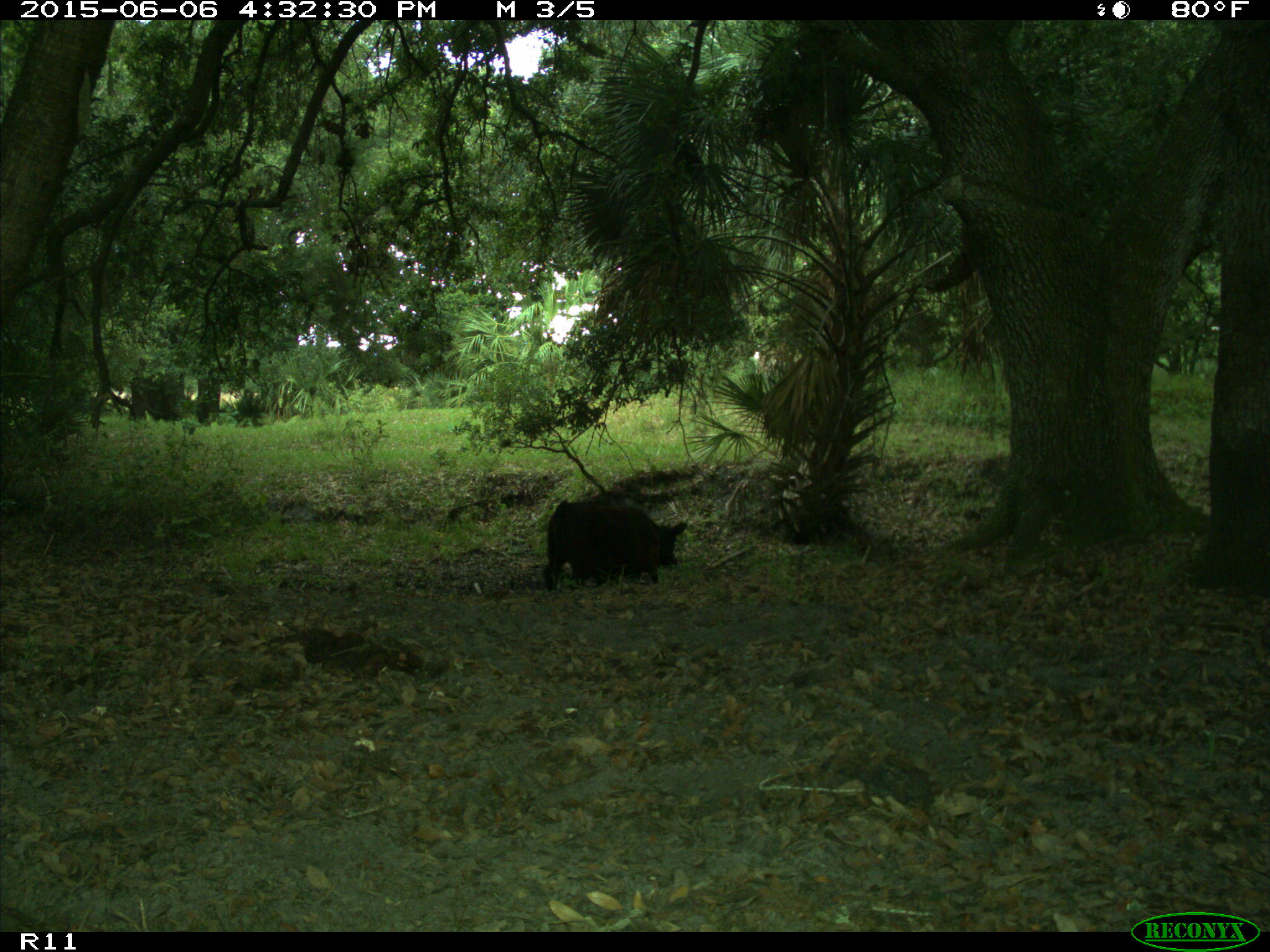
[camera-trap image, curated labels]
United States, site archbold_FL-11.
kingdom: Animalia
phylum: Chordata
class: Mammalia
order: Artiodactyla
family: Bovidae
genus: Bos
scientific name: Bos taurus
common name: domestic cow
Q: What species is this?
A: Bos taurus (domestic cow).